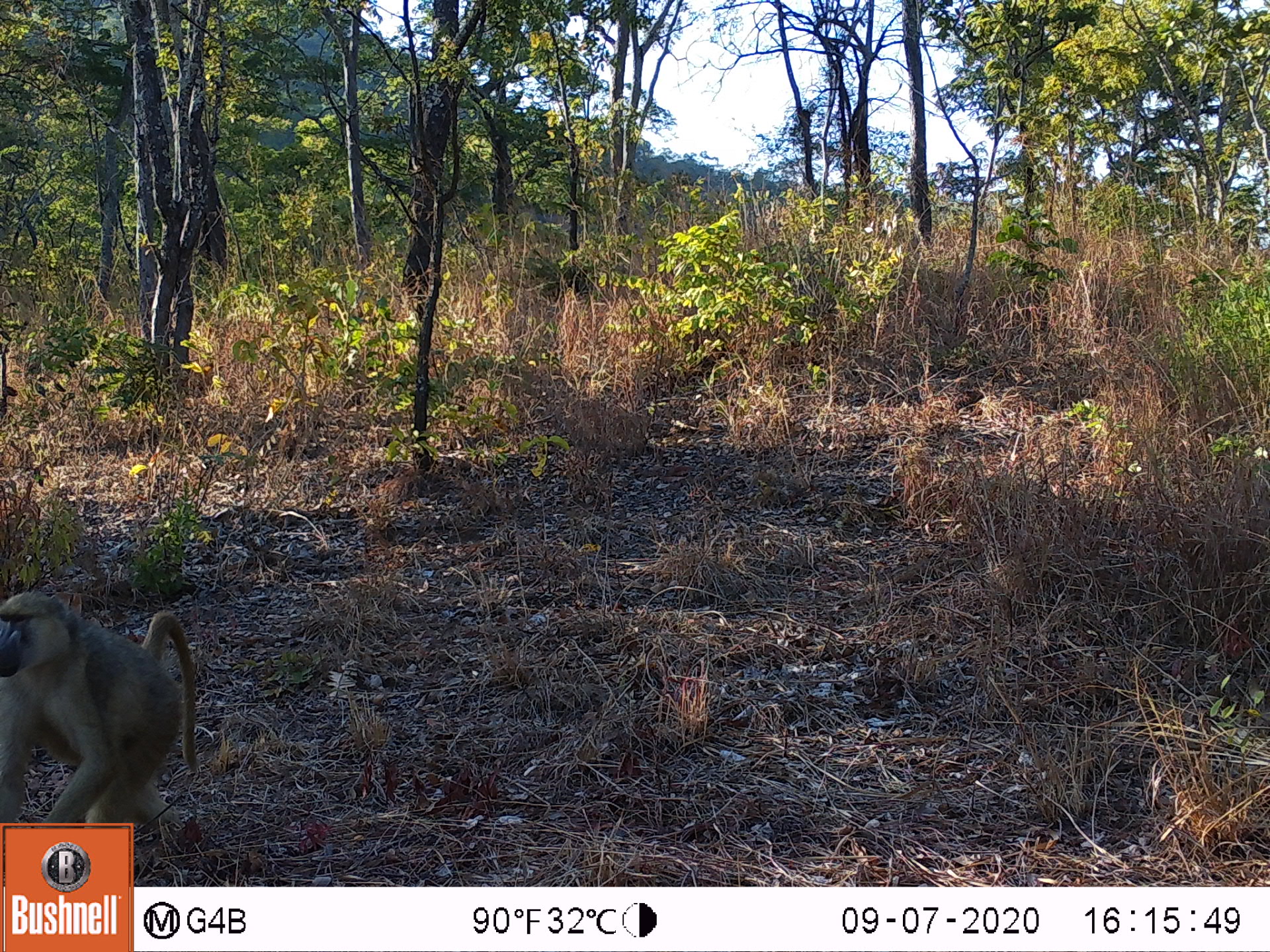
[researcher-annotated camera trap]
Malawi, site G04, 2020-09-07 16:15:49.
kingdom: Animalia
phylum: Chordata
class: Mammalia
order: Primates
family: Cercopithecidae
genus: Papio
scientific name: Papio cynocephalus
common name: yellow baboon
Yellow baboon (Papio cynocephalus), count 1.